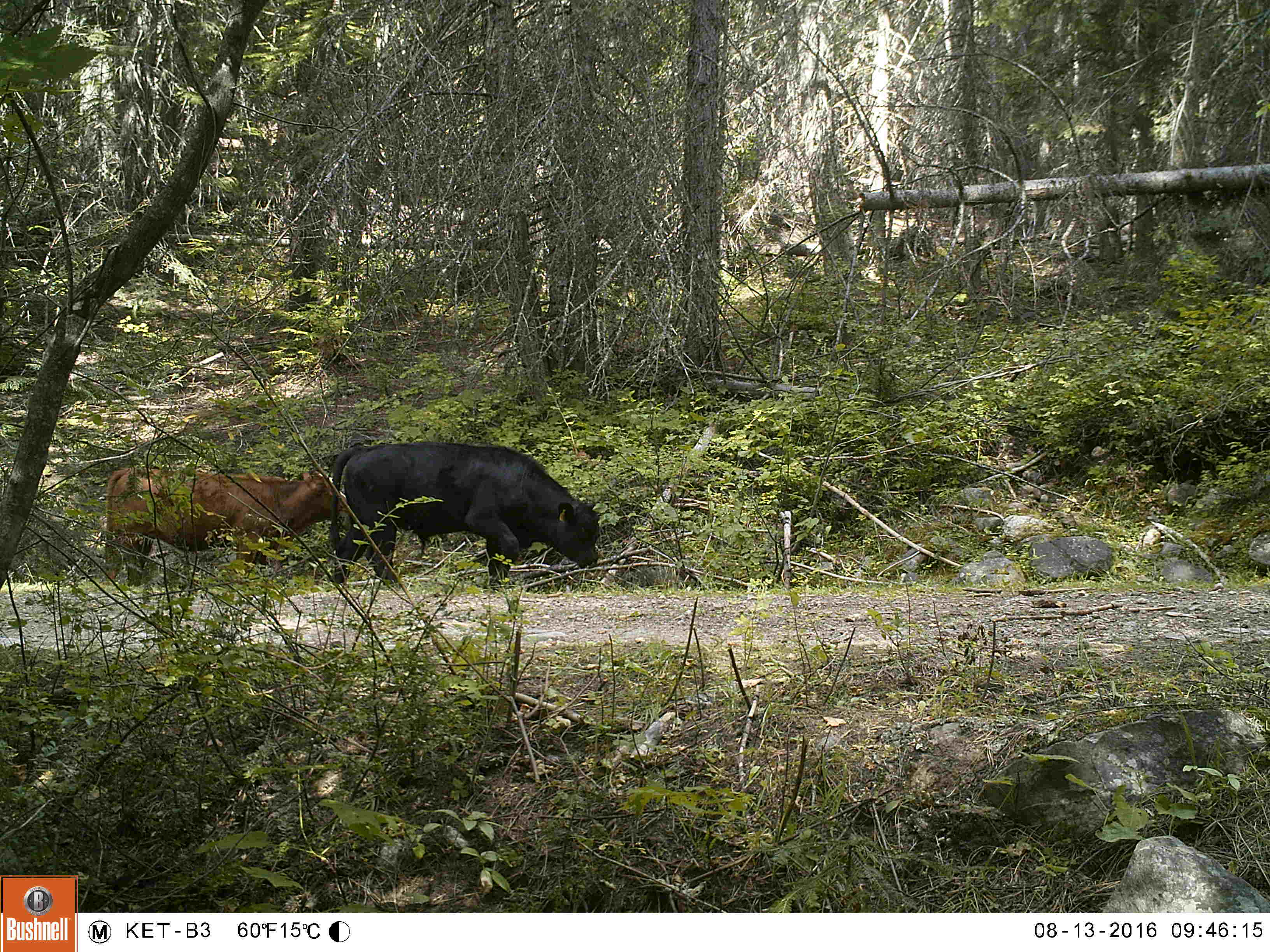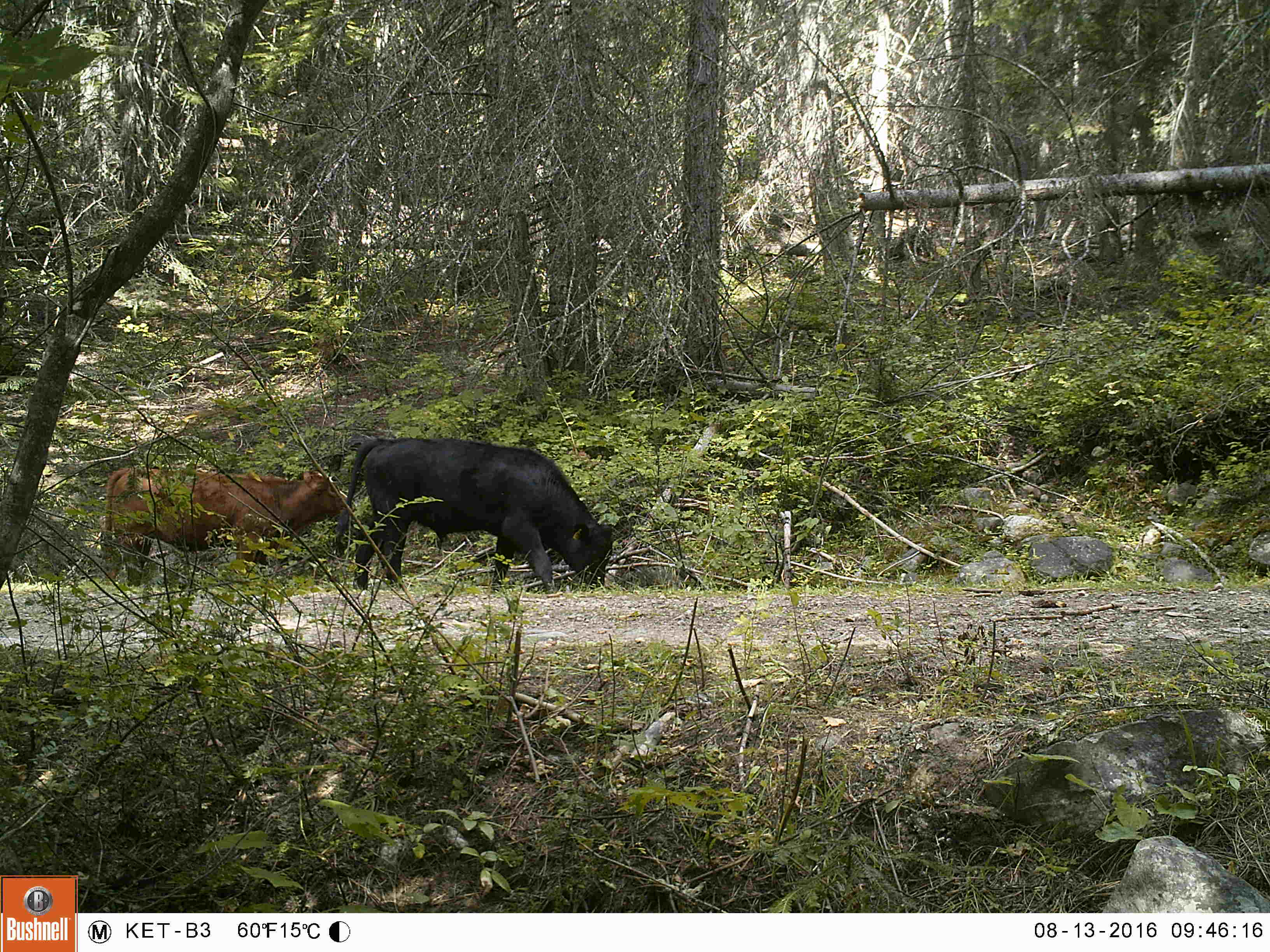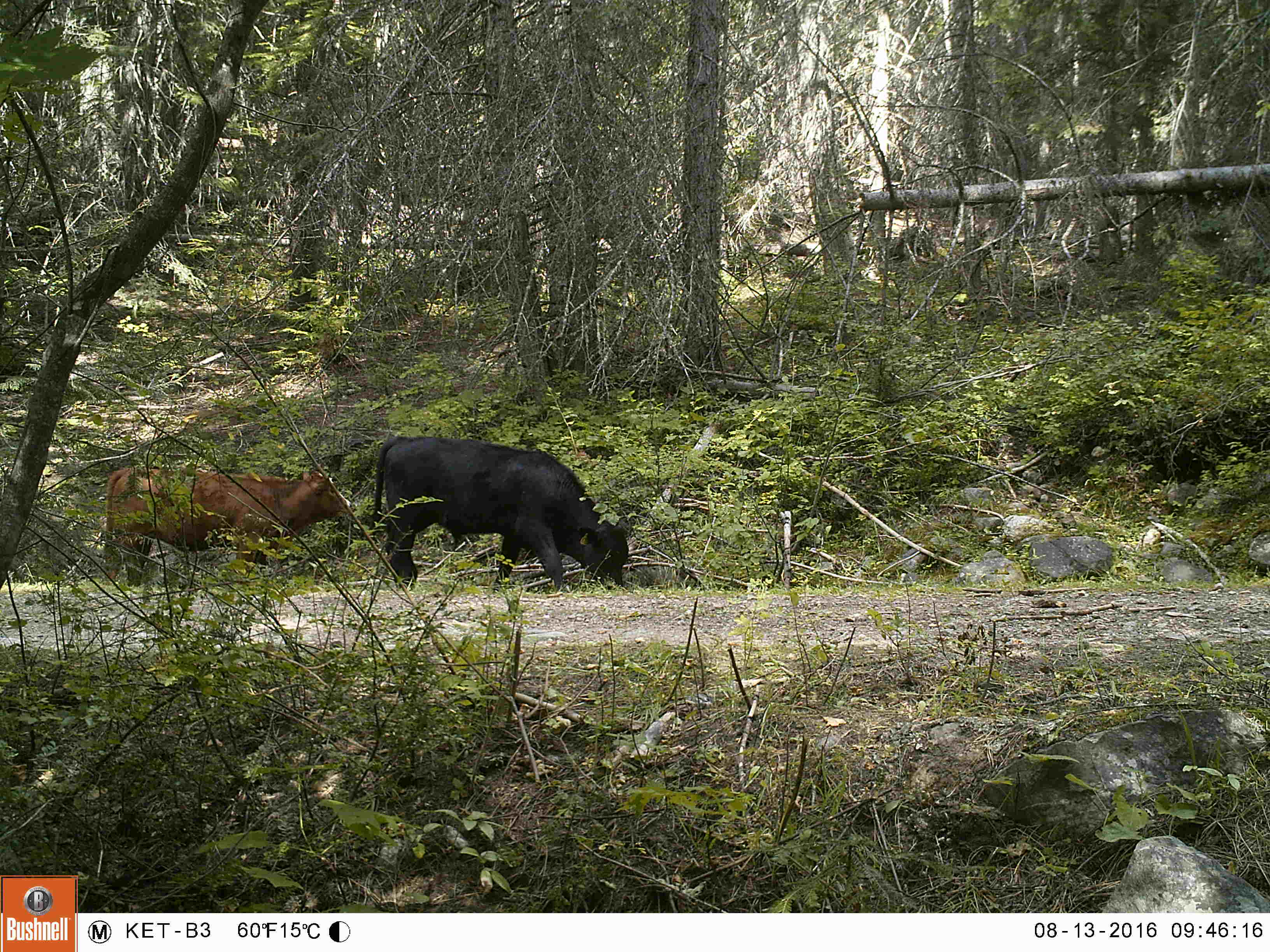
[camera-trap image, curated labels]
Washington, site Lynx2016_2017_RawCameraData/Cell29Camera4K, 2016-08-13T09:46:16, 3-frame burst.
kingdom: Animalia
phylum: Chordata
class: Mammalia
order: Artiodactyla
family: Bovidae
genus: Bos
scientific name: Bos taurus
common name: domestic cattle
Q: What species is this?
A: Domestic cattle (Bos taurus).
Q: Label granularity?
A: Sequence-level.